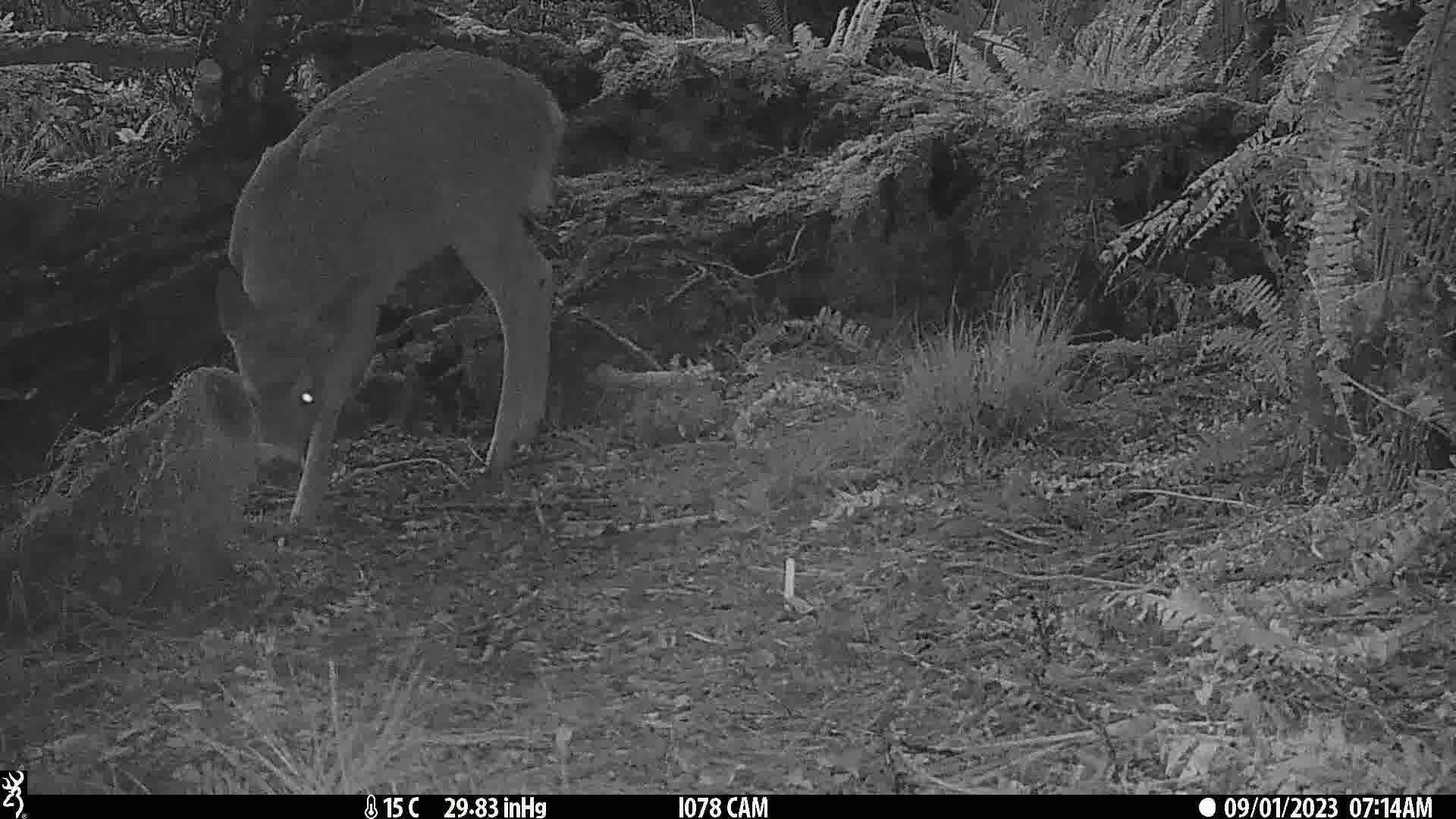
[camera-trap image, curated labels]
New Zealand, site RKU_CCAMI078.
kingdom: Animalia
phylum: Chordata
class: Mammalia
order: Artiodactyla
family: Cervidae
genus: Odocoileus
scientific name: Odocoileus virginianus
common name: white-tailed deer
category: white tailed deer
White tailed deer (white-tailed deer) (Odocoileus virginianus).